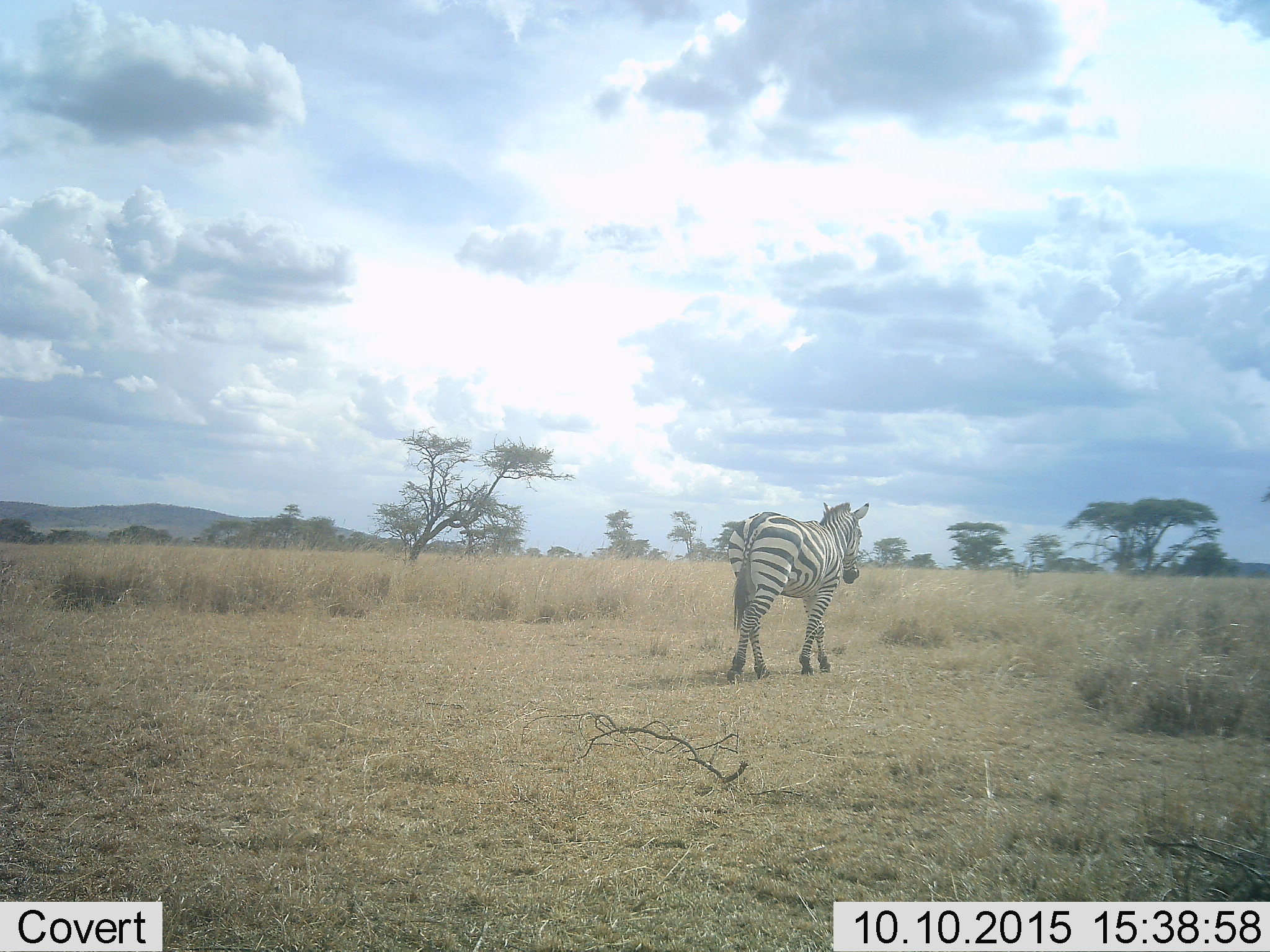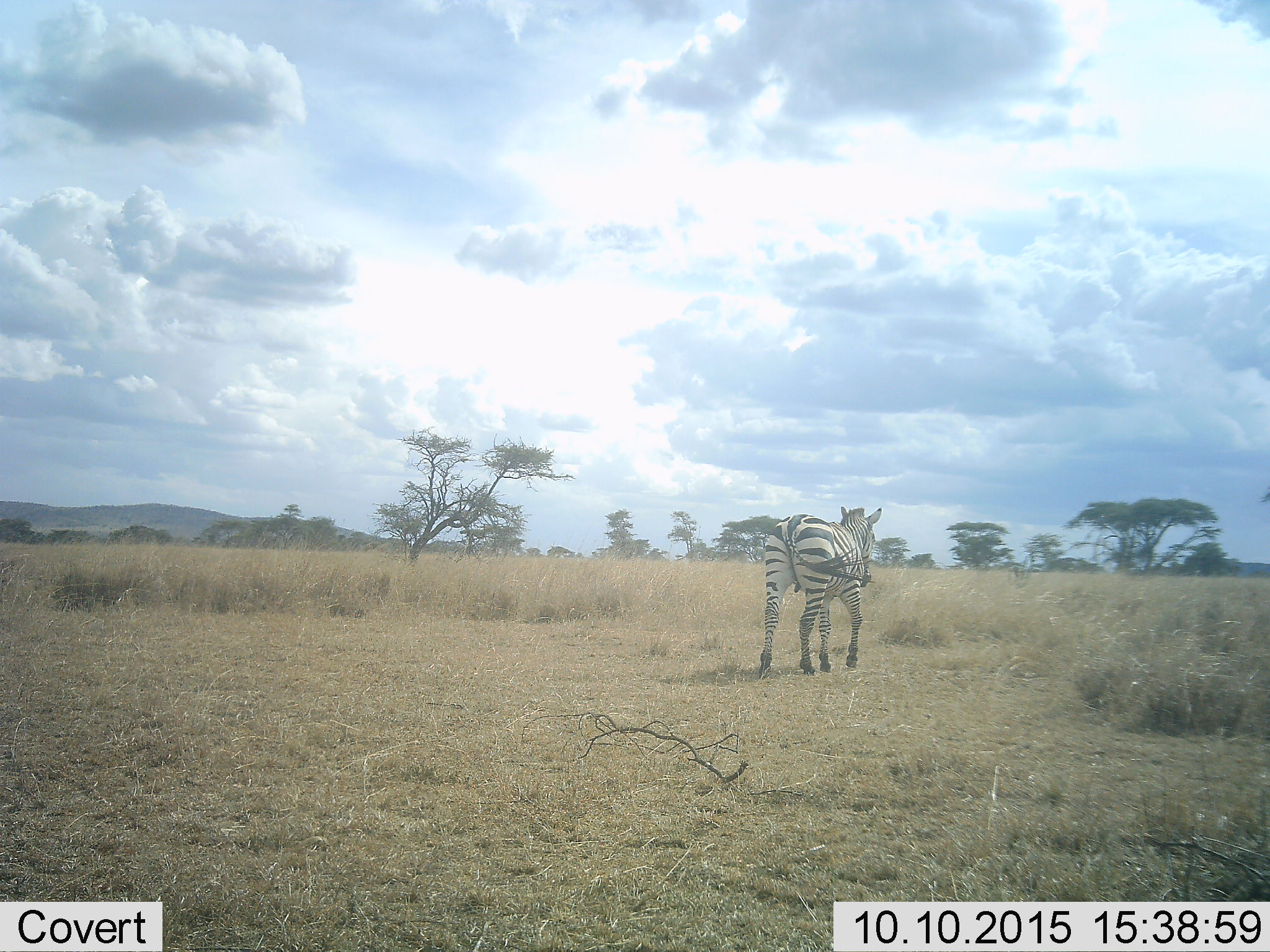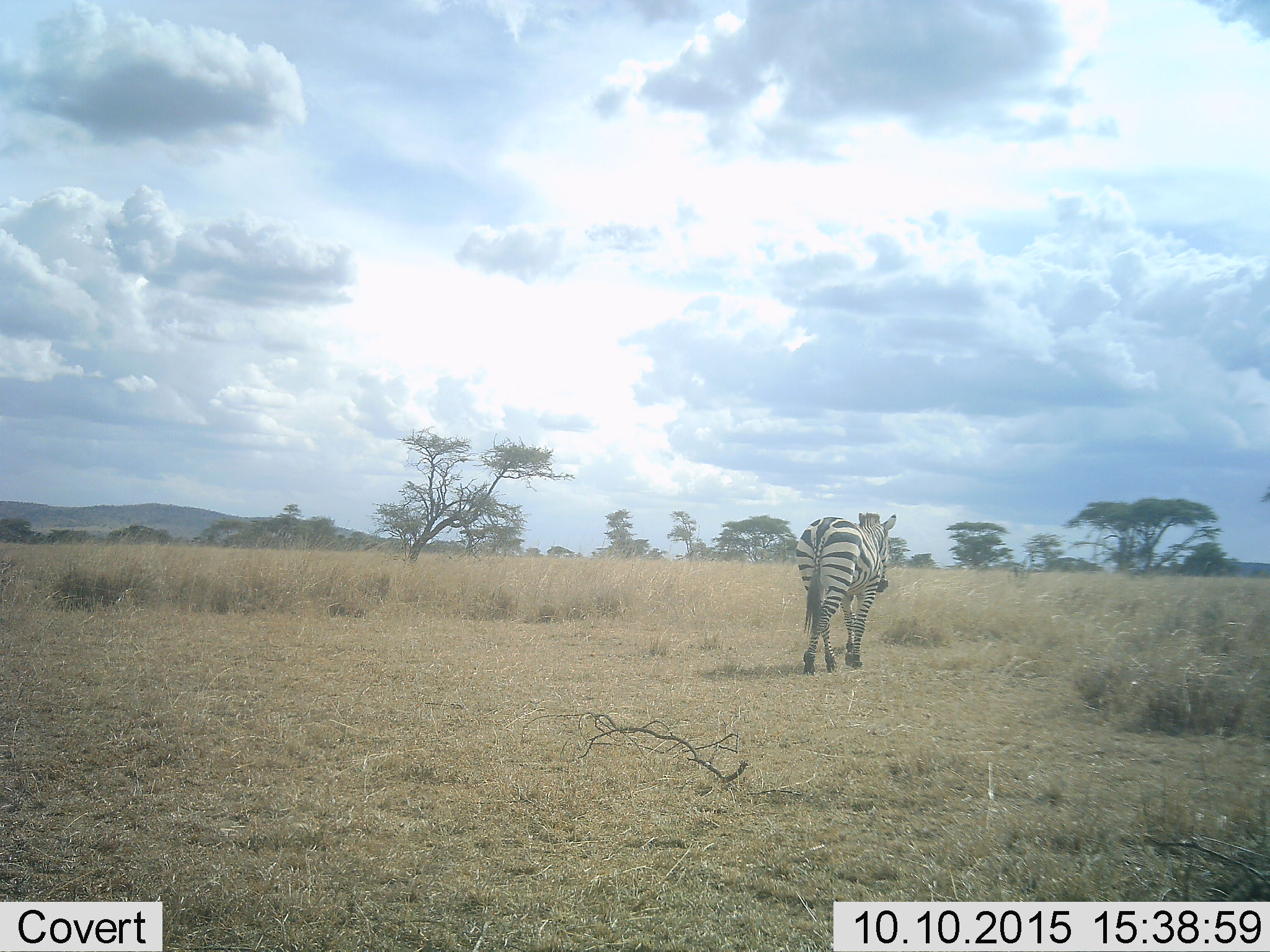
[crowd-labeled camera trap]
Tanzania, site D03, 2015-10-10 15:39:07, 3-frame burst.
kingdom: Animalia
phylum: Chordata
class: Mammalia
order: Perissodactyla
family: Equidae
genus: Equus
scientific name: Equus quagga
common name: plains zebra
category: zebra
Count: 1.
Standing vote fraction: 0%.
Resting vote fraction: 0%.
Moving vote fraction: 100%.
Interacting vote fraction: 0%.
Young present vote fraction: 0%.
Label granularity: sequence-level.